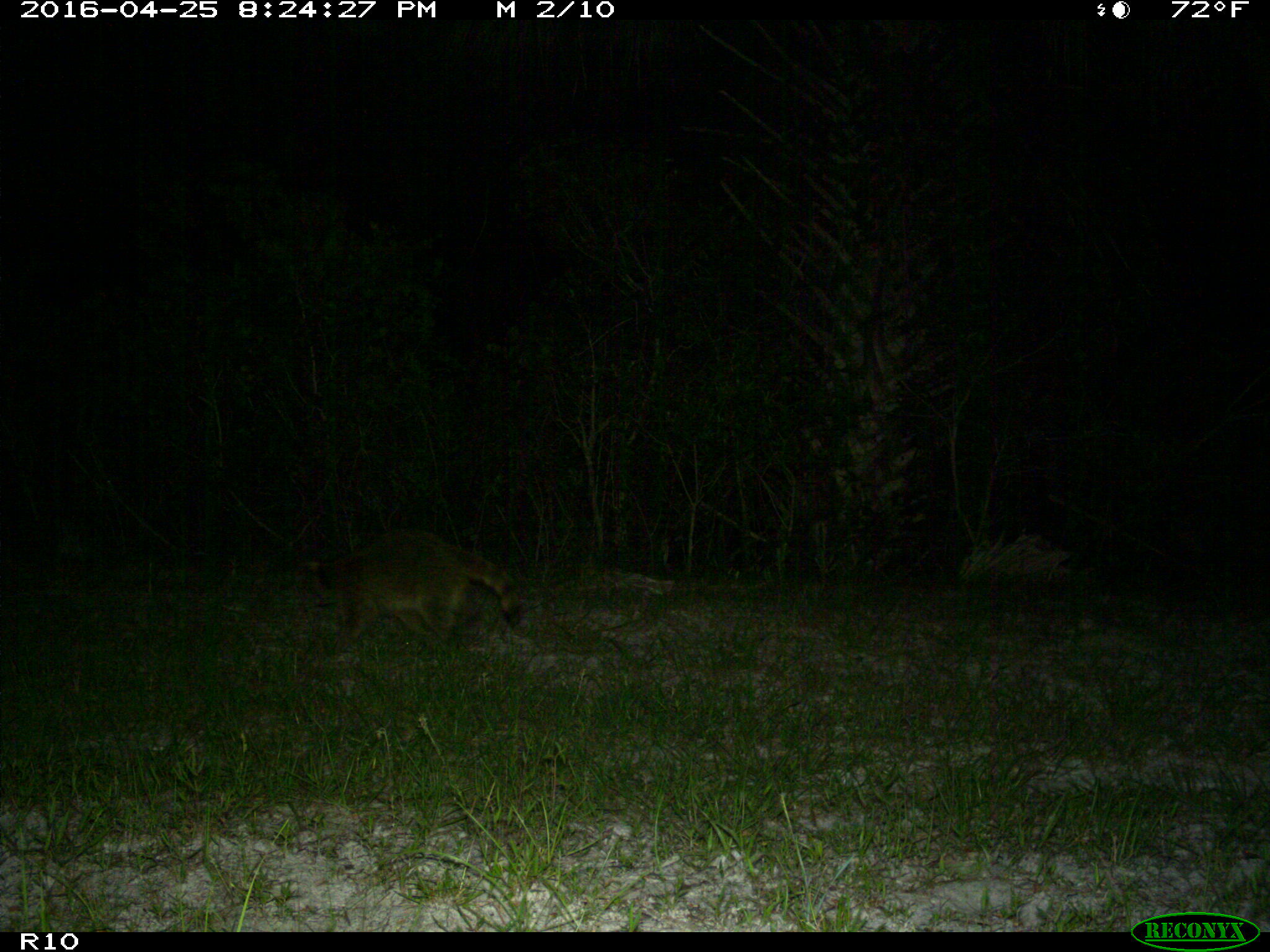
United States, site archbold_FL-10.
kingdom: Animalia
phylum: Chordata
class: Mammalia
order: Carnivora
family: Procyonidae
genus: Procyon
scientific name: Procyon lotor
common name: common raccoon